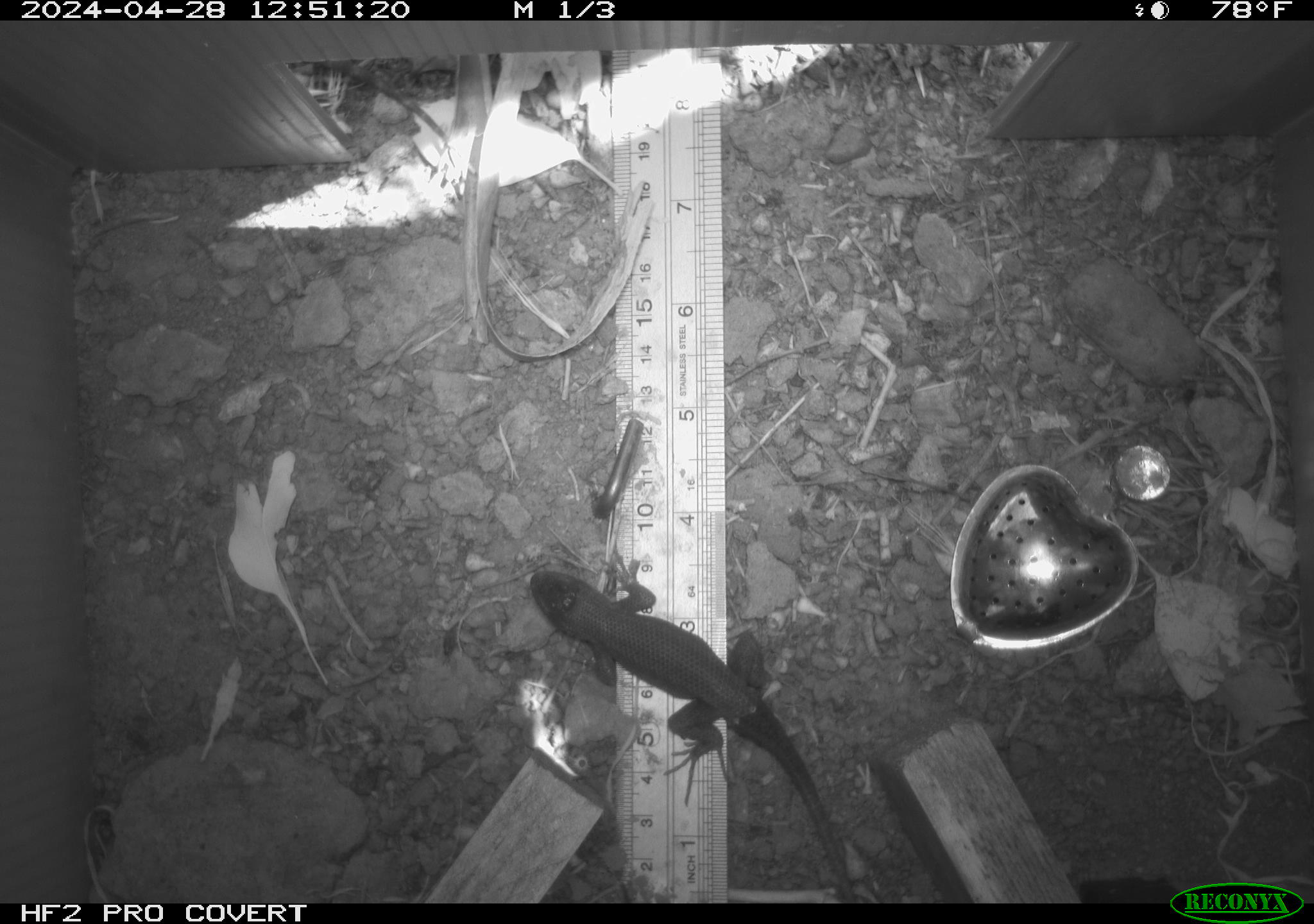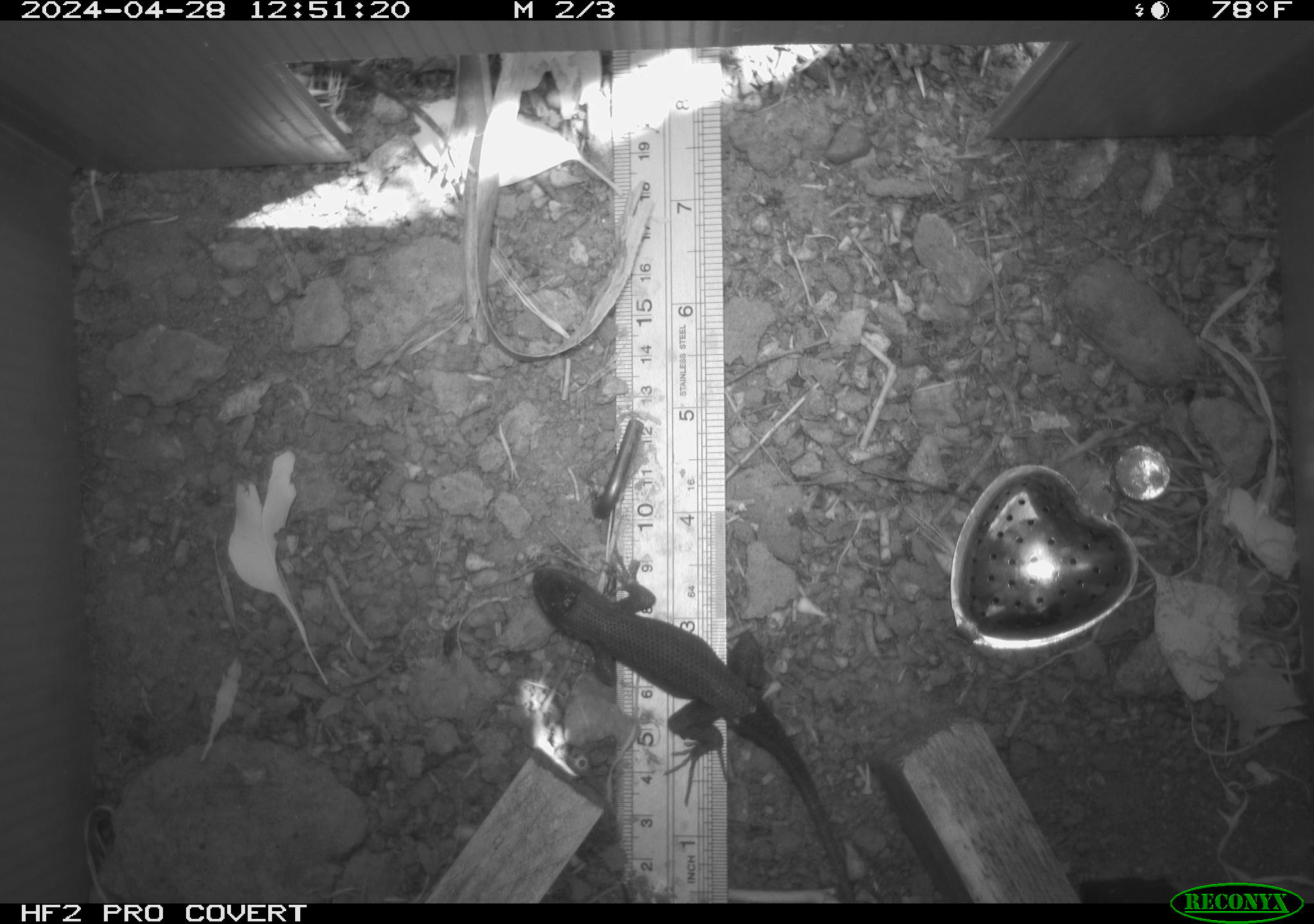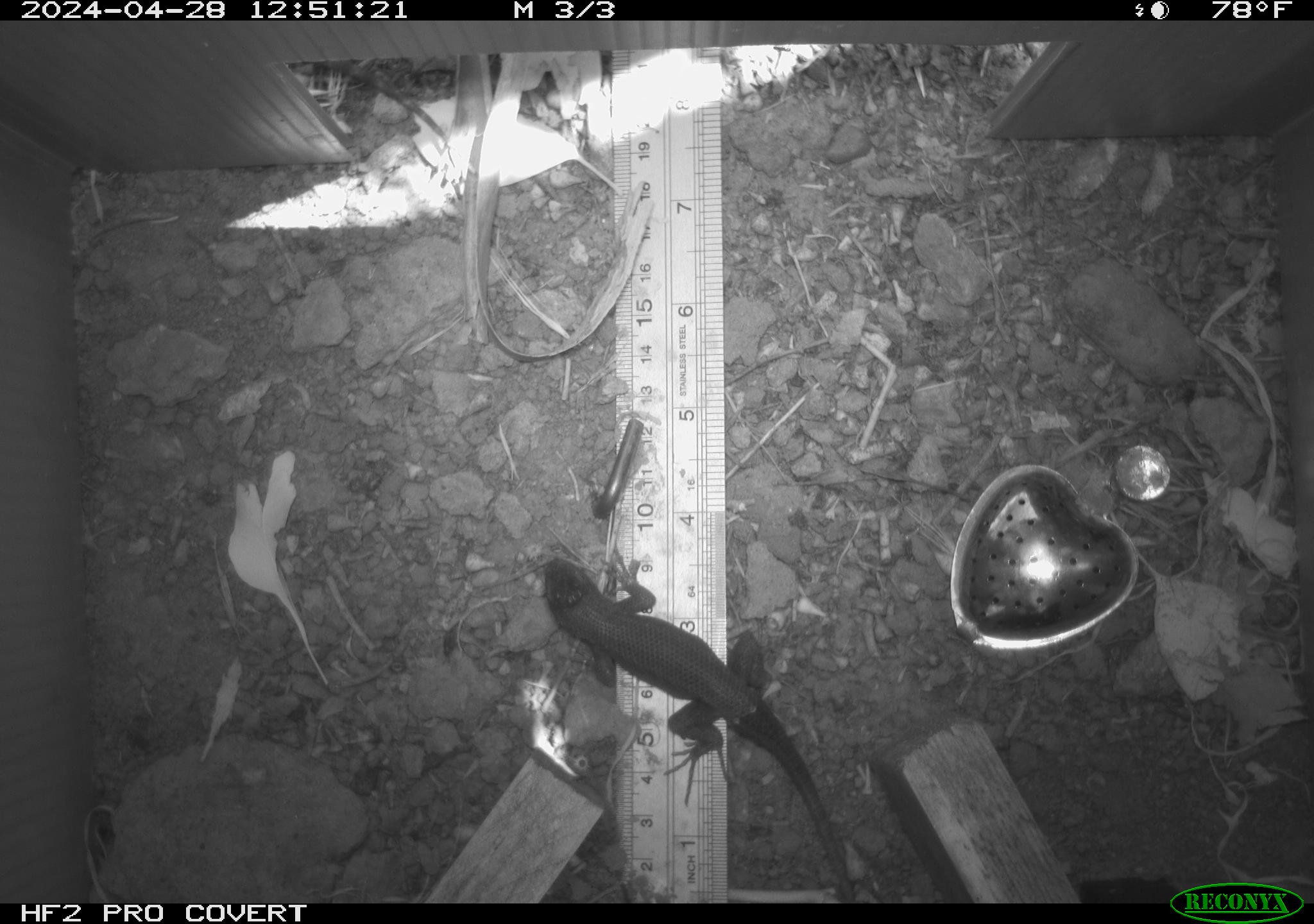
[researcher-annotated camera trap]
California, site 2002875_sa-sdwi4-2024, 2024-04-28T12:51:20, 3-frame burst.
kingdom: Animalia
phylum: Chordata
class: Reptilia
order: Squamata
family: Phrynosomatidae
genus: Sceloporus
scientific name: Sceloporus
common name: spiny lizards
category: sceloporus species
Sceloporus species (spiny lizards) (Sceloporus).